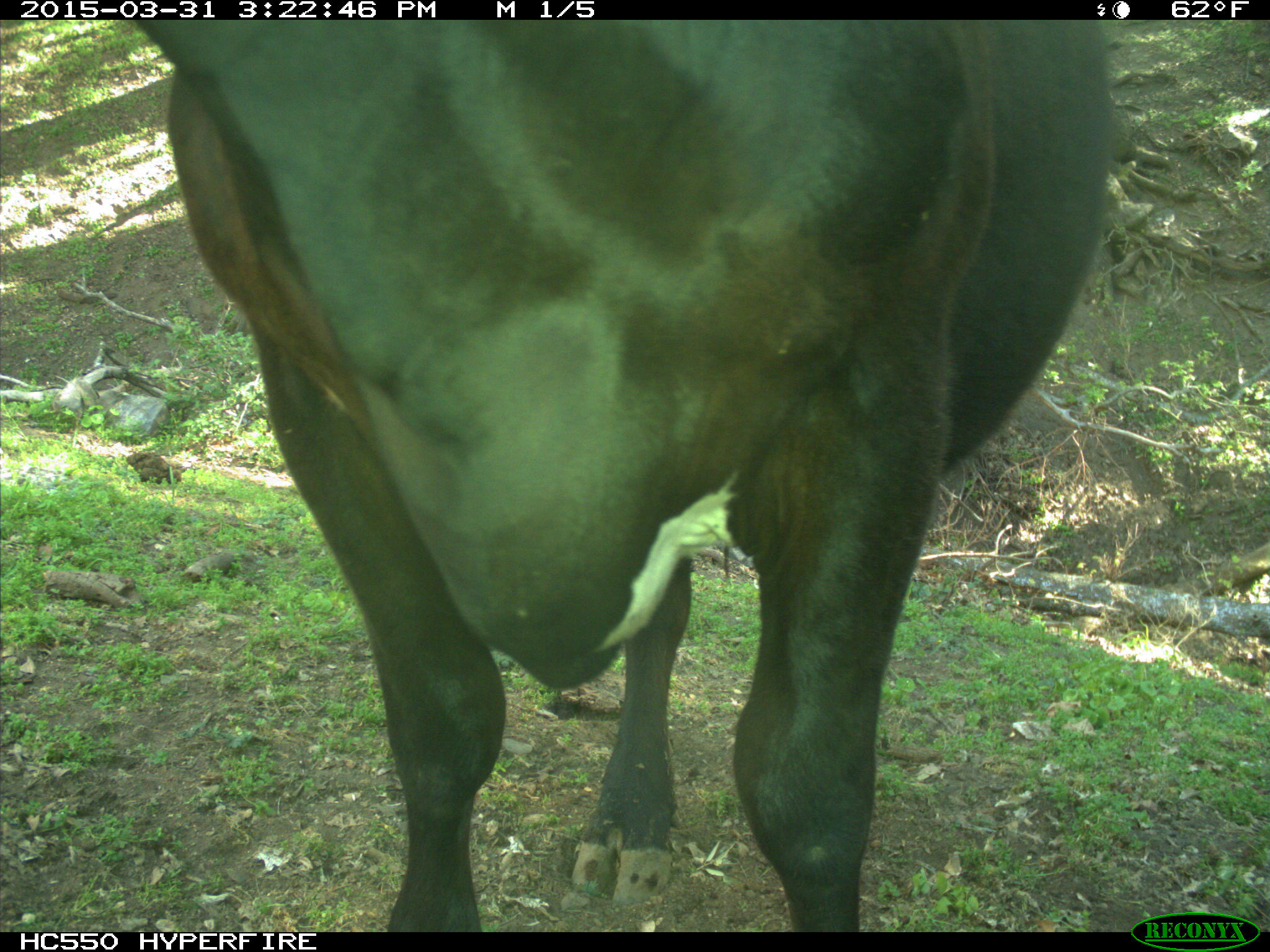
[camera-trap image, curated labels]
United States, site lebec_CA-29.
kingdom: Animalia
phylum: Chordata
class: Mammalia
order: Artiodactyla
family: Bovidae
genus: Bos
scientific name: Bos taurus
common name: domestic cow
Bos taurus (domestic cow).